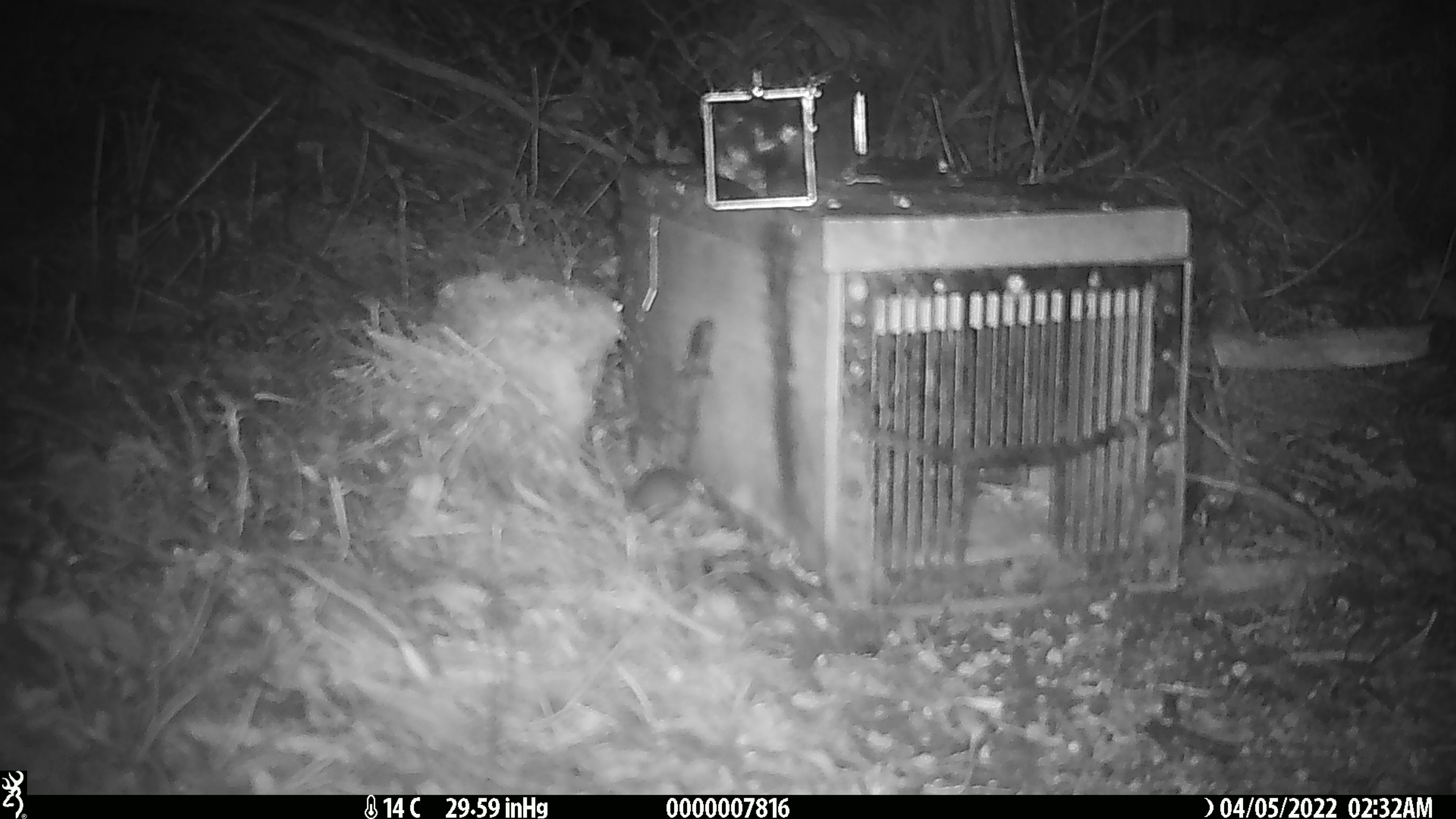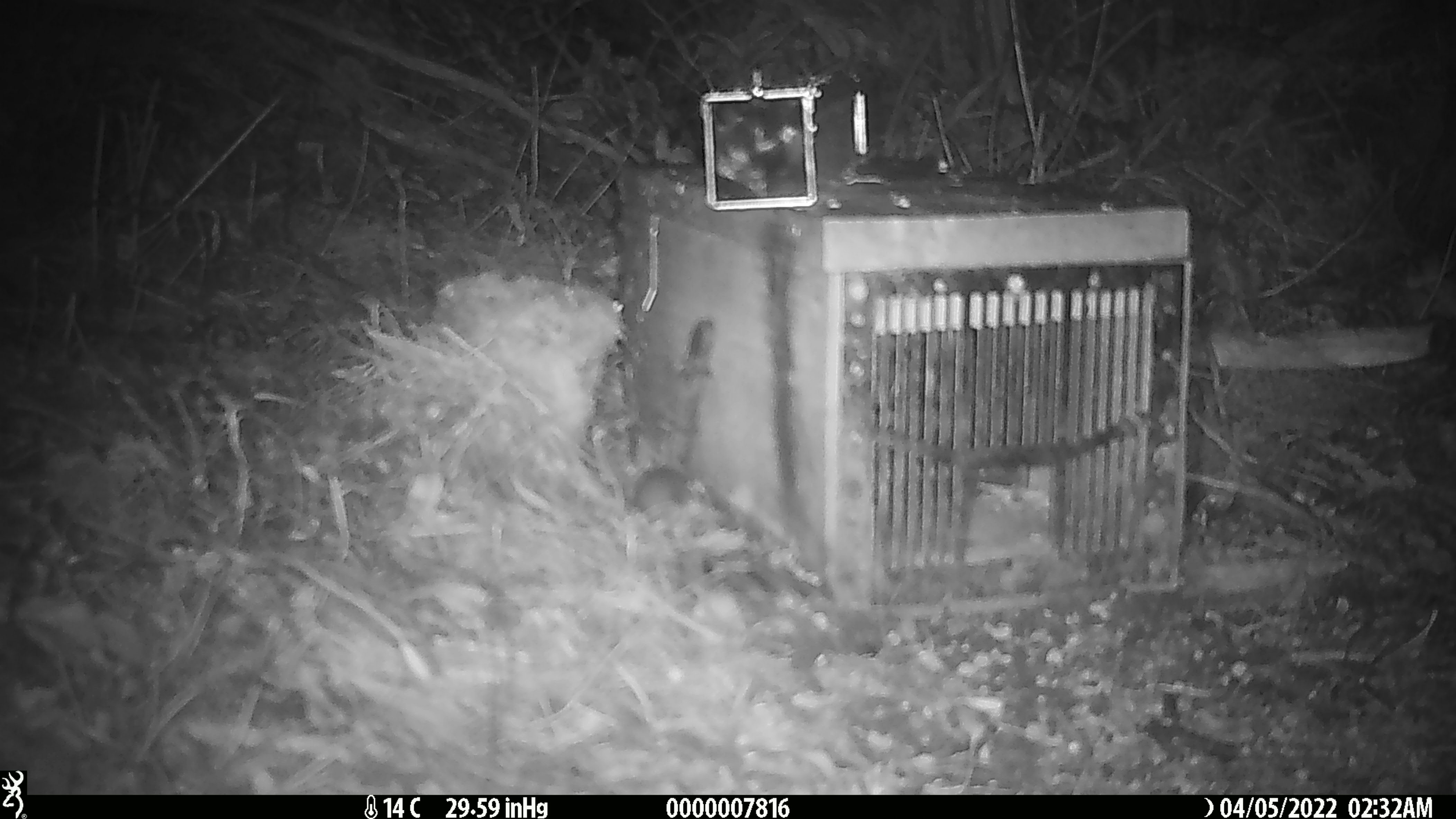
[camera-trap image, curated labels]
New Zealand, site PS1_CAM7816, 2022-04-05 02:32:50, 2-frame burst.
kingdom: Animalia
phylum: Chordata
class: Mammalia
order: Rodentia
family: Muridae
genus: Mus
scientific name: Mus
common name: mouse